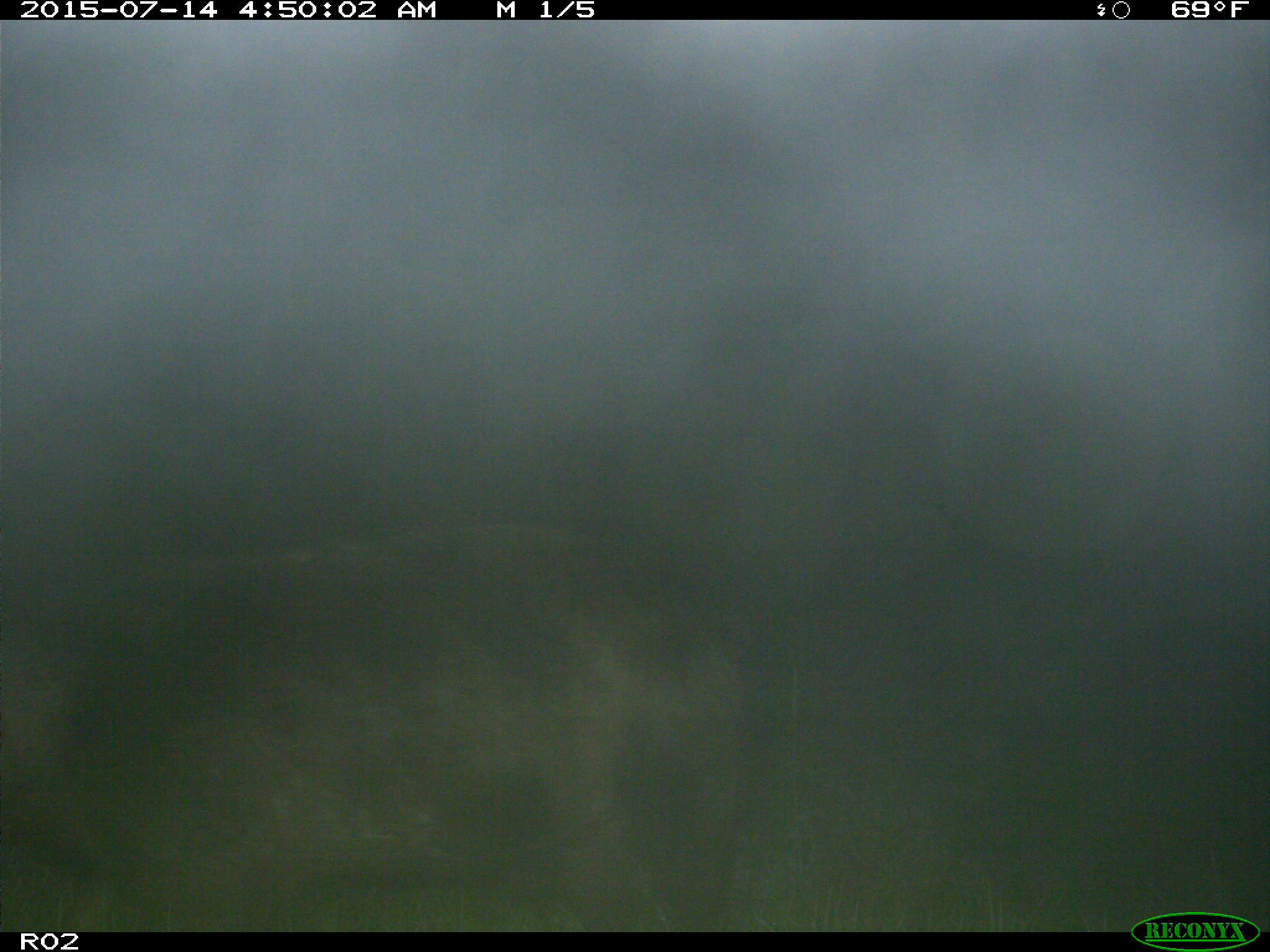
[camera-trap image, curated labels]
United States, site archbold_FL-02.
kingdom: Animalia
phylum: Chordata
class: Mammalia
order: Artiodactyla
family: Suidae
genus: Sus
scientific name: Sus scrofa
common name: wild boar